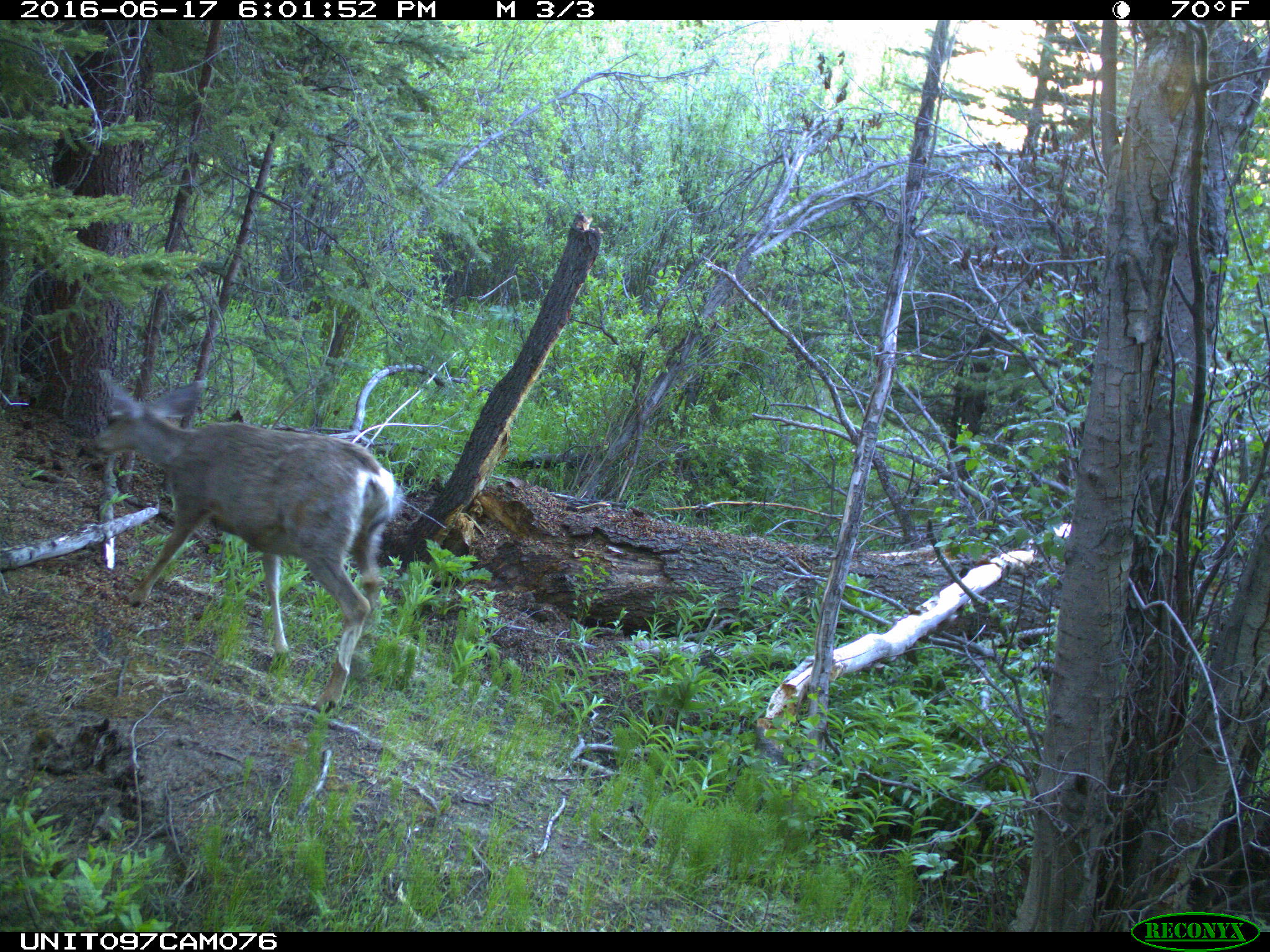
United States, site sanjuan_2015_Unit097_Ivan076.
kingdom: Animalia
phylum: Chordata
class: Mammalia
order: Artiodactyla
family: Cervidae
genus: Odocoileus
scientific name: Odocoileus hemionus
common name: mule deer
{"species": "Odocoileus hemionus (mule deer)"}